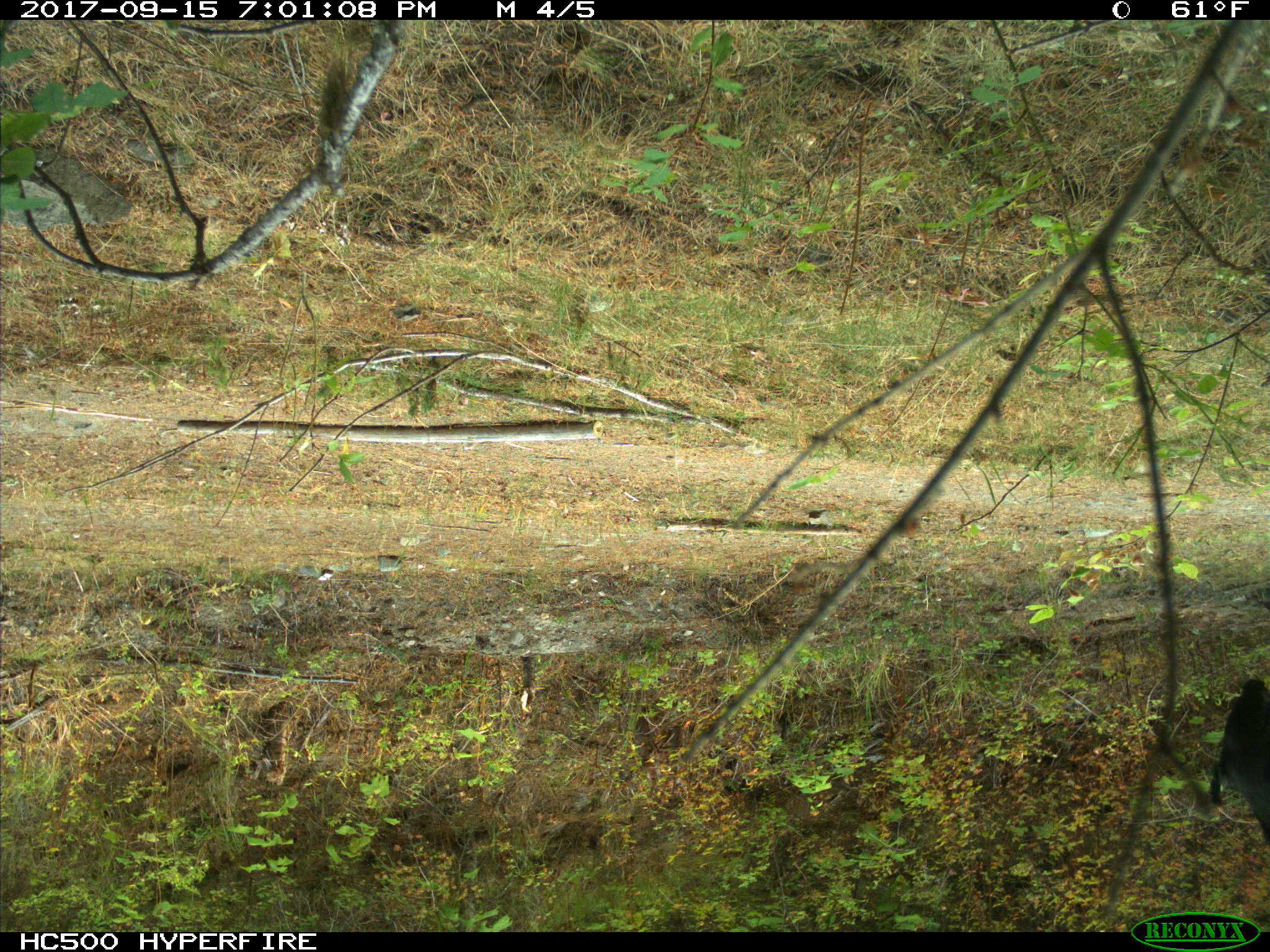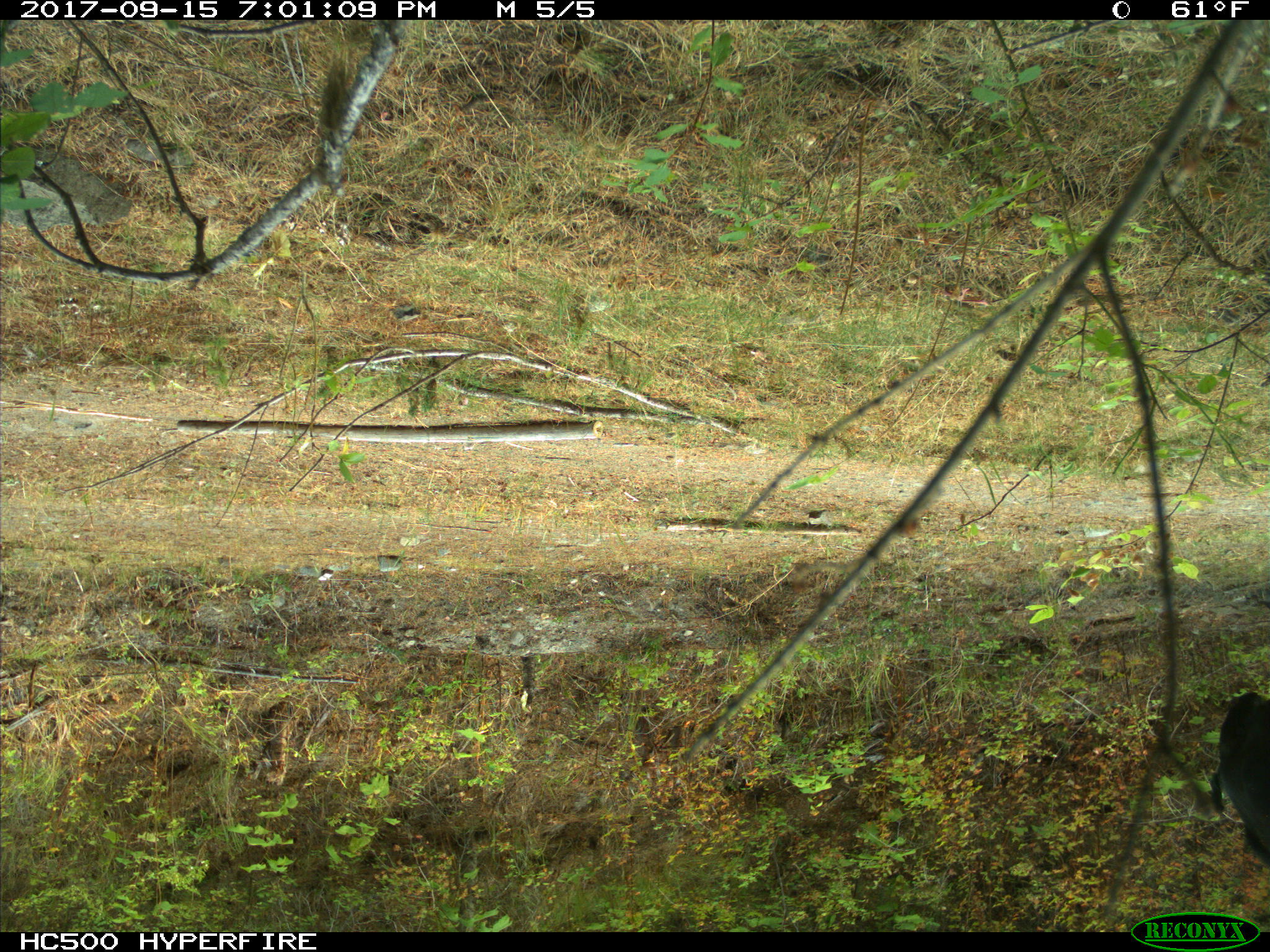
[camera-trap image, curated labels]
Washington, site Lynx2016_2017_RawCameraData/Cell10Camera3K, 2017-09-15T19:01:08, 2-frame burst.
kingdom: Animalia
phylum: Chordata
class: Mammalia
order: Artiodactyla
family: Bovidae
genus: Bos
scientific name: Bos taurus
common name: domestic cattle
Domestic cattle (Bos taurus). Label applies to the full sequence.